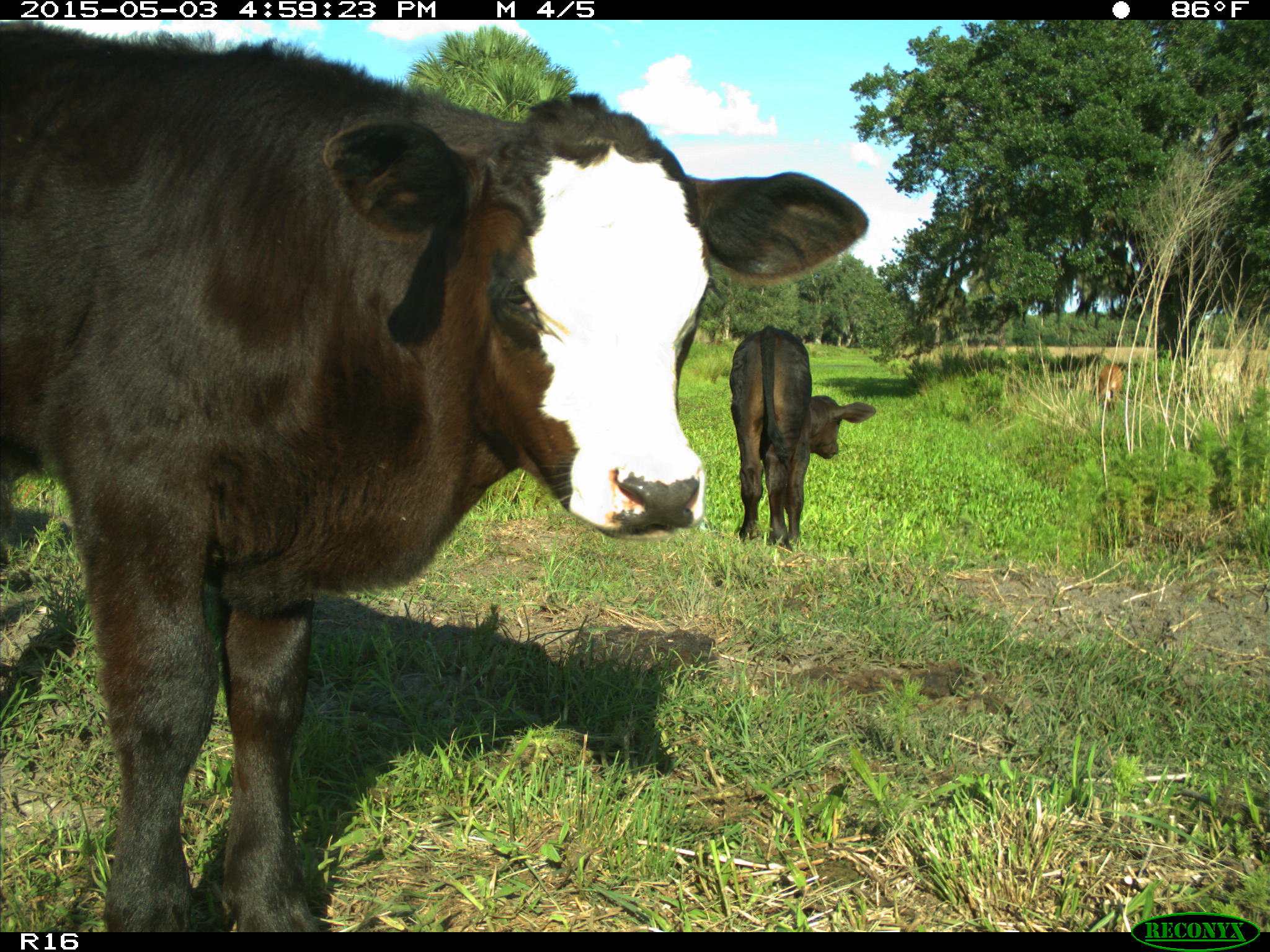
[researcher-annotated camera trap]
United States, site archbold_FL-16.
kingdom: Animalia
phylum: Chordata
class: Mammalia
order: Artiodactyla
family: Bovidae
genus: Bos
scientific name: Bos taurus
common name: domestic cow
Bos taurus (domestic cow).